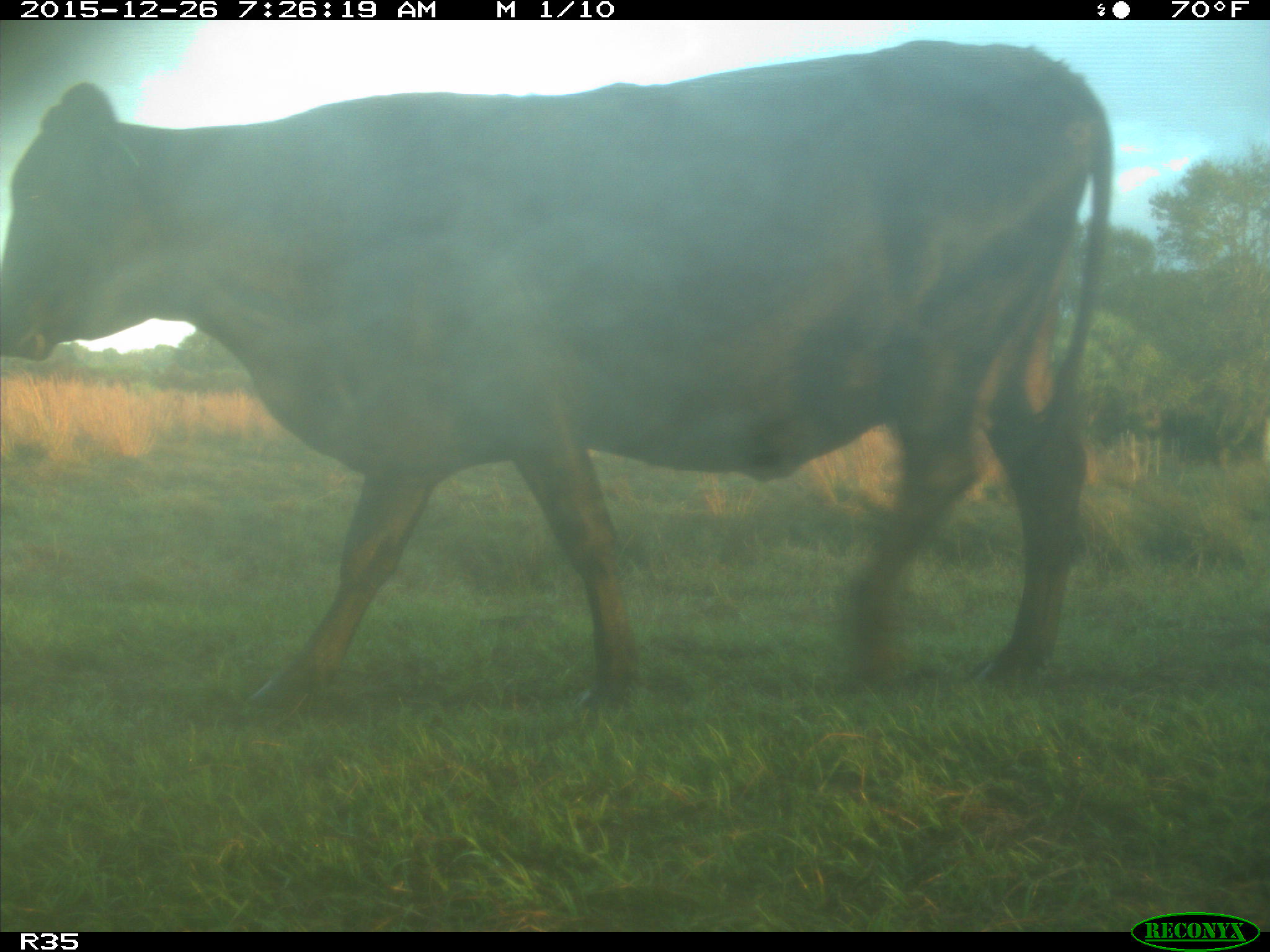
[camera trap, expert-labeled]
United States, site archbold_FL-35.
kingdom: Animalia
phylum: Chordata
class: Mammalia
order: Artiodactyla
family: Bovidae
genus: Bos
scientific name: Bos taurus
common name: domestic cow